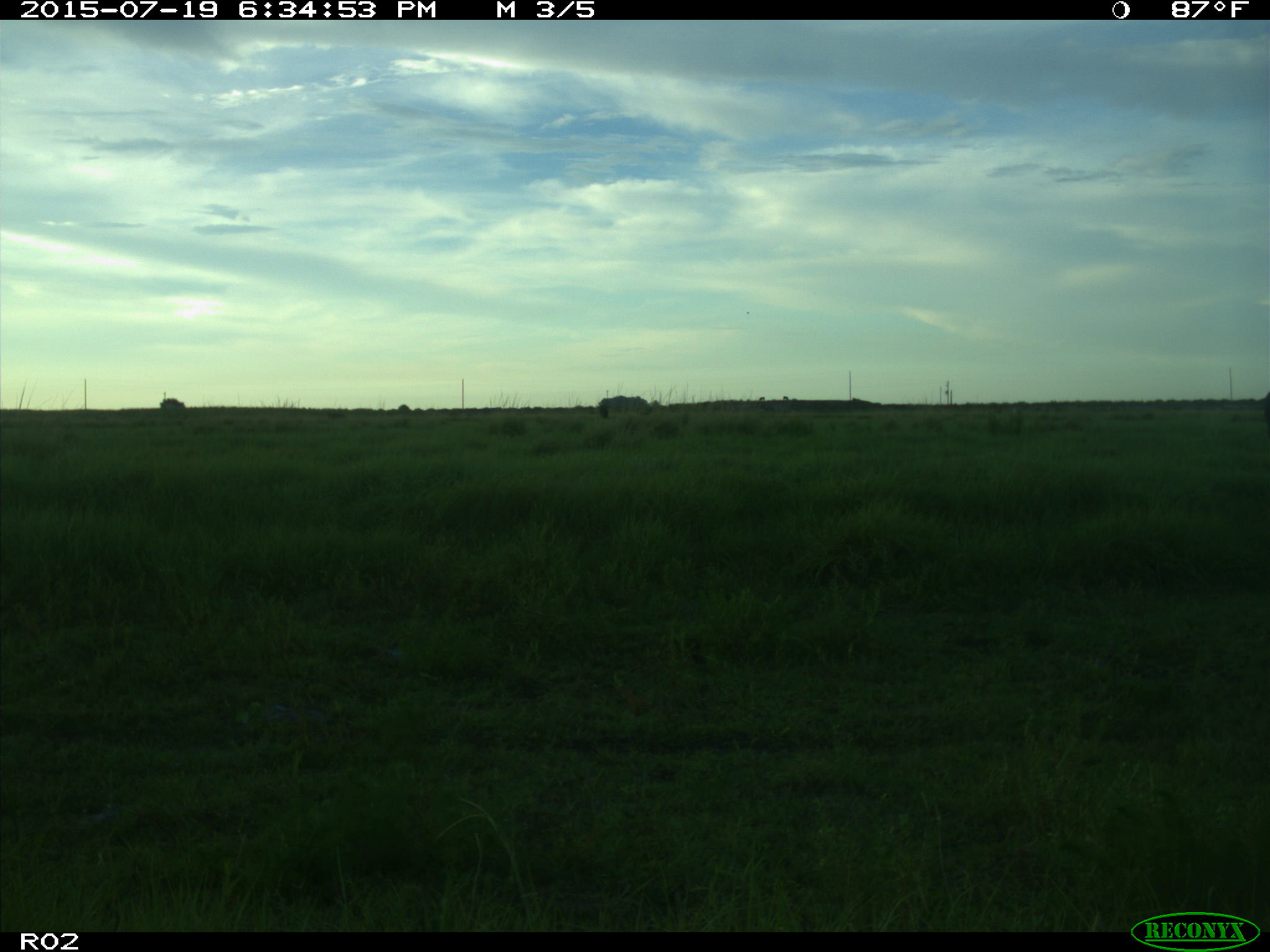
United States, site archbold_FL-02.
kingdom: Animalia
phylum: Chordata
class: Mammalia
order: Artiodactyla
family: Bovidae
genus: Bos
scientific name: Bos taurus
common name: domestic cow